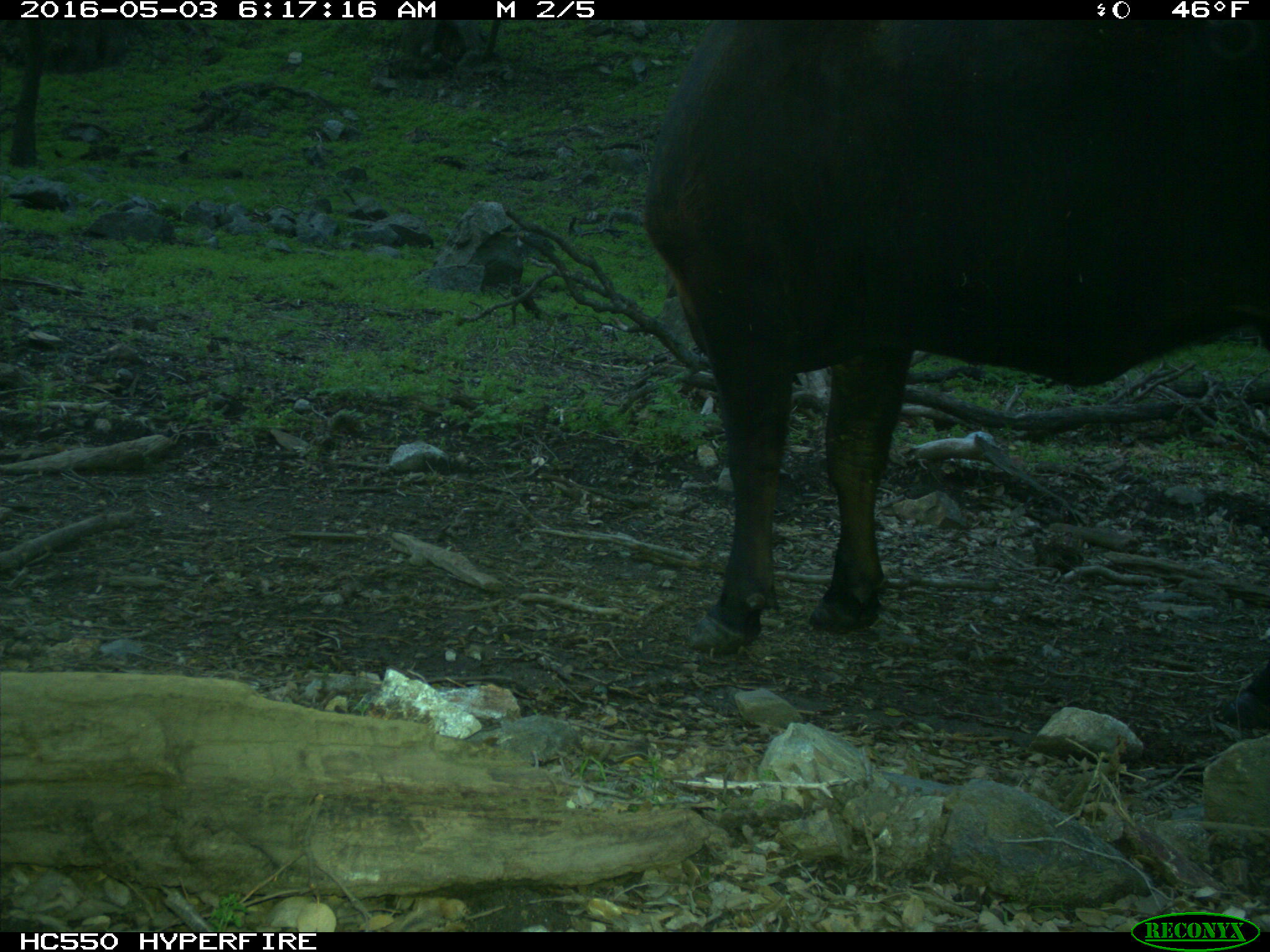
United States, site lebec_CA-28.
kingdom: Animalia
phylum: Chordata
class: Mammalia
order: Artiodactyla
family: Bovidae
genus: Bos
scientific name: Bos taurus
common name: domestic cow